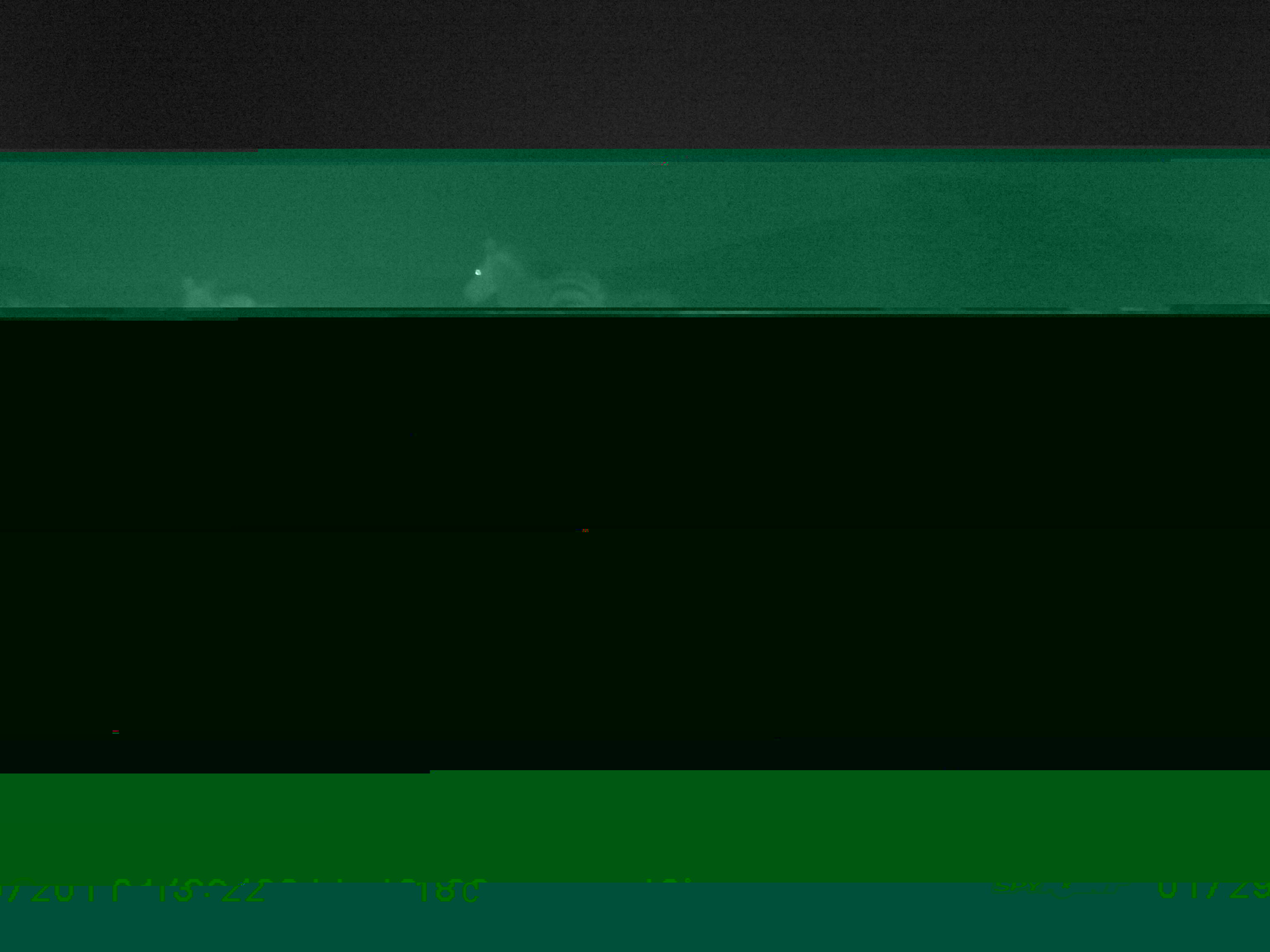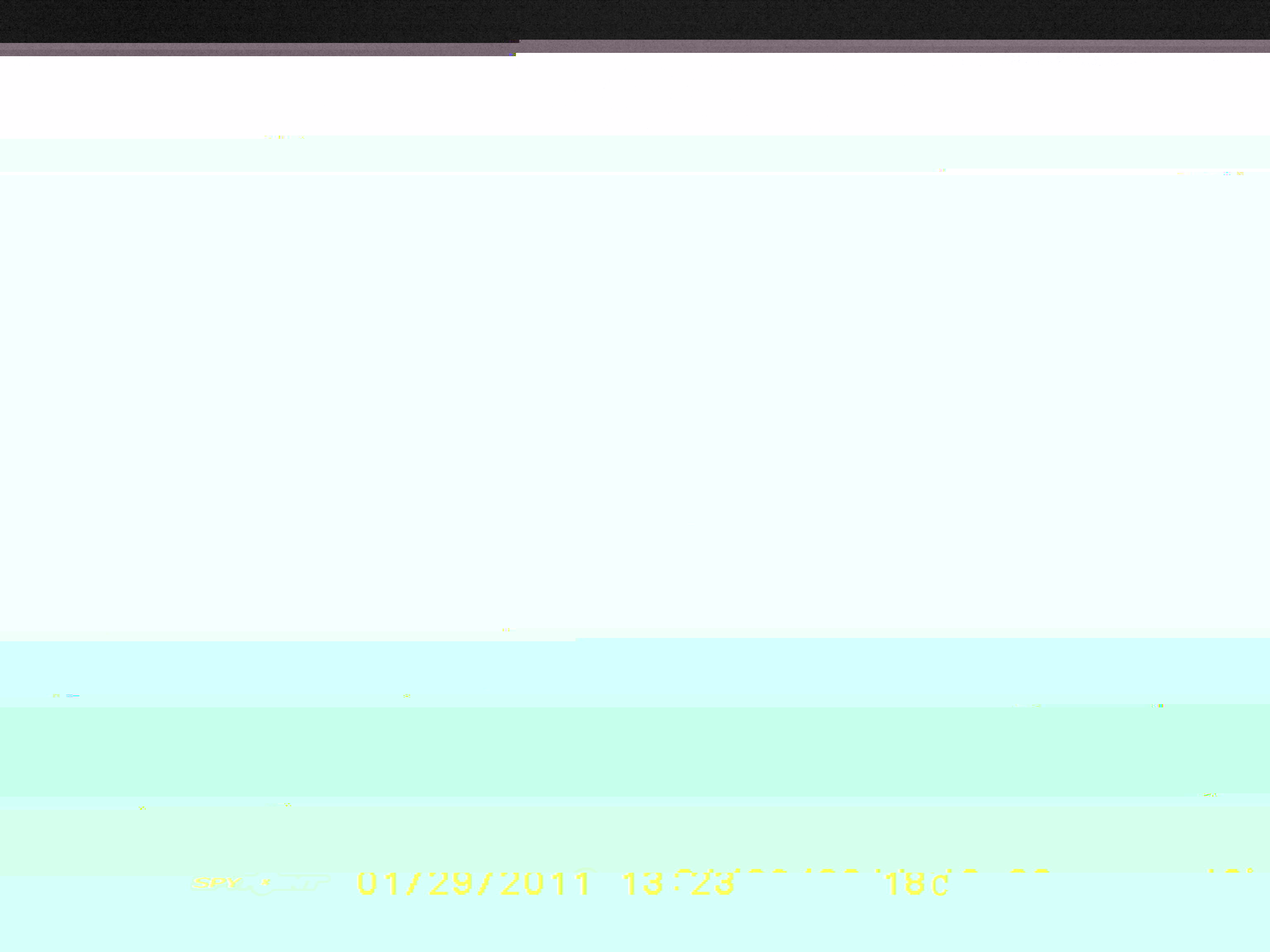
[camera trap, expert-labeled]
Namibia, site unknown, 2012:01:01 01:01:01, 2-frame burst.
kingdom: Animalia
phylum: Chordata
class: Mammalia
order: Perissodactyla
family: Equidae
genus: Equus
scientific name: Equus zebra hartmannae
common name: hartmann's mountain zebra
Equus zebra hartmannae (hartmann's mountain zebra).